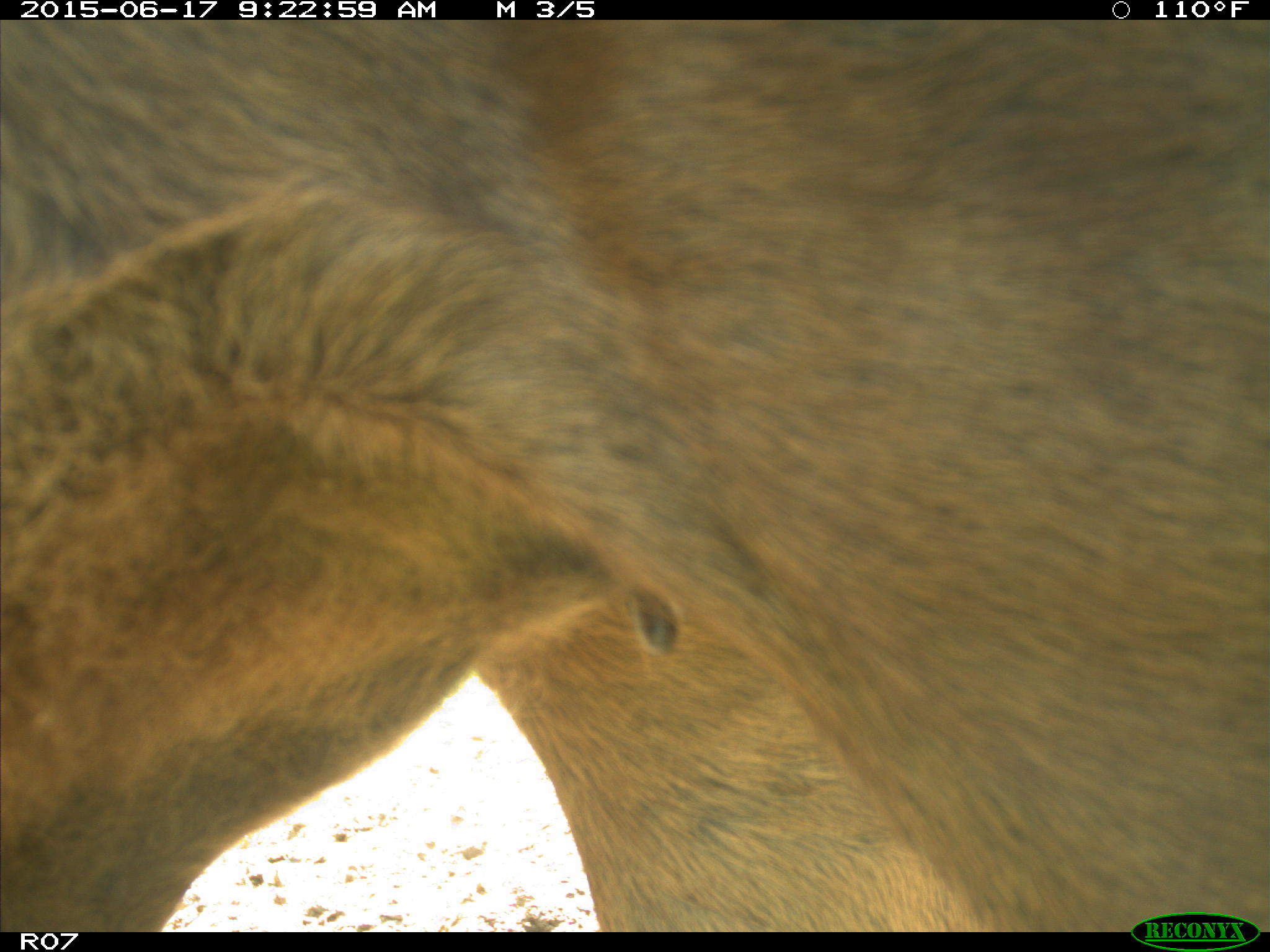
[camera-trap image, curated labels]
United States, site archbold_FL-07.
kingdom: Animalia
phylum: Chordata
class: Mammalia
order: Artiodactyla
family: Bovidae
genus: Bos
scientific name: Bos taurus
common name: domestic cow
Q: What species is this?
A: Bos taurus (domestic cow).